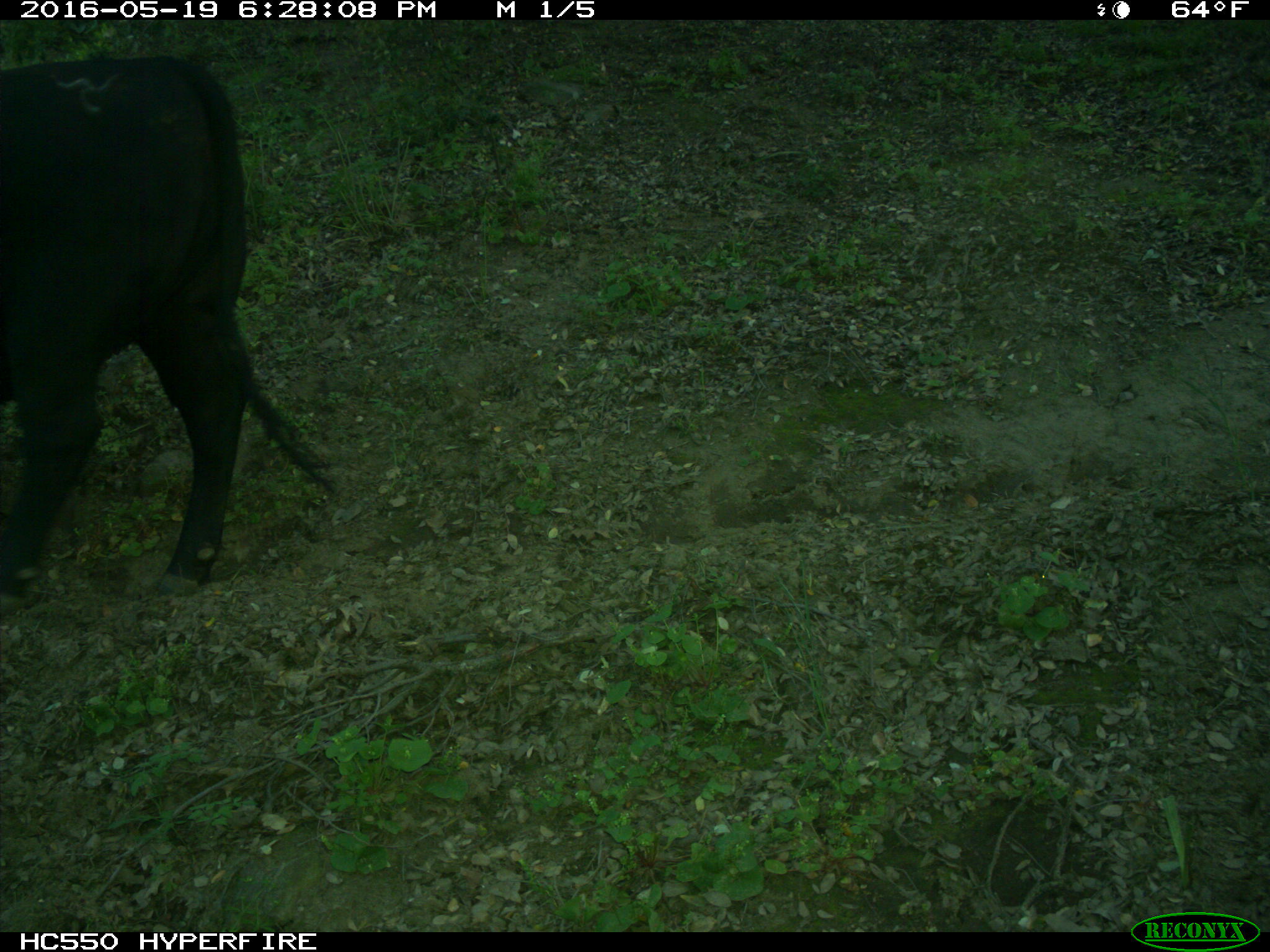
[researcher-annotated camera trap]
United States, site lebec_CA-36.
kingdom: Animalia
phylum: Chordata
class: Mammalia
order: Artiodactyla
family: Bovidae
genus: Bos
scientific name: Bos taurus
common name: domestic cow